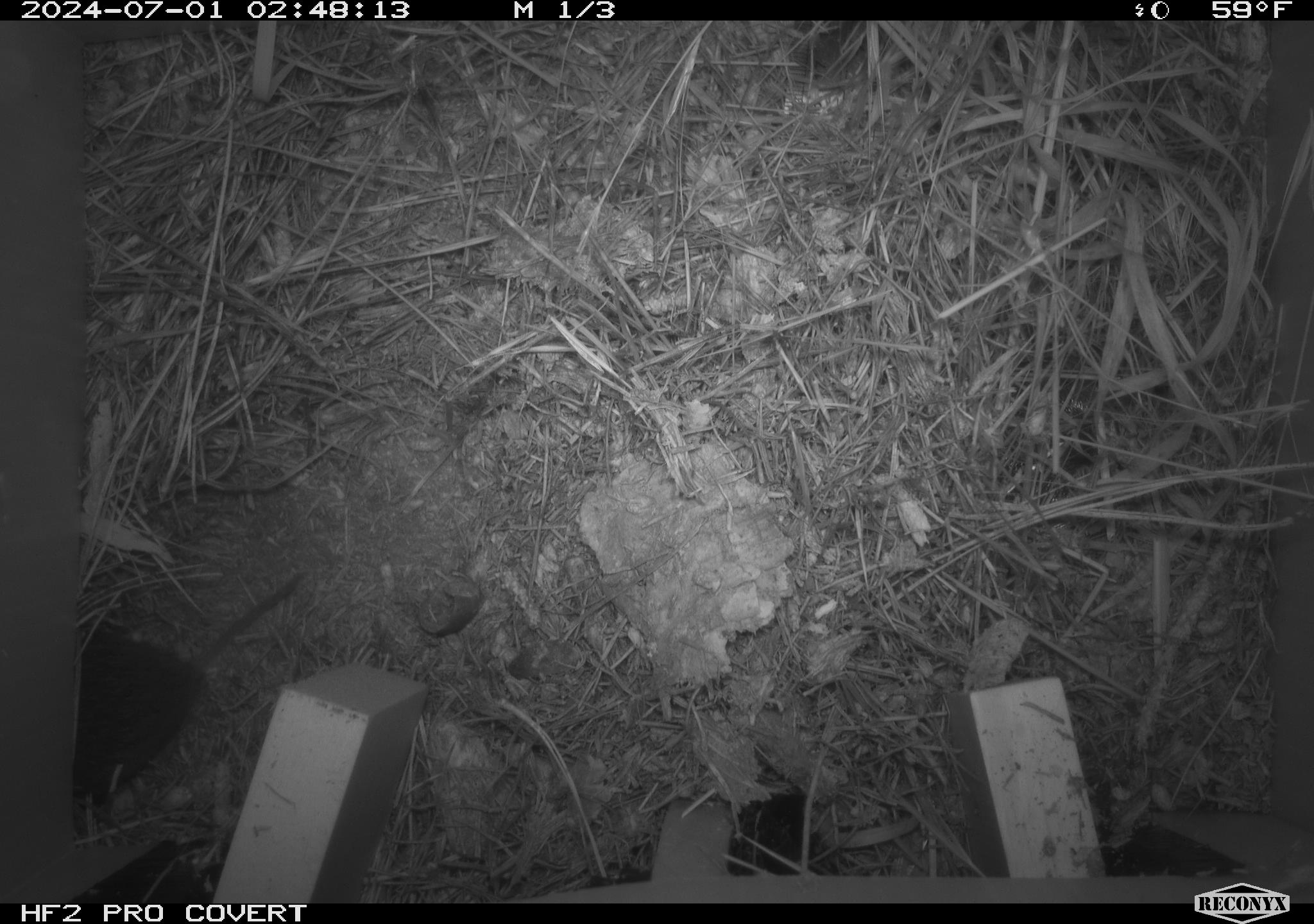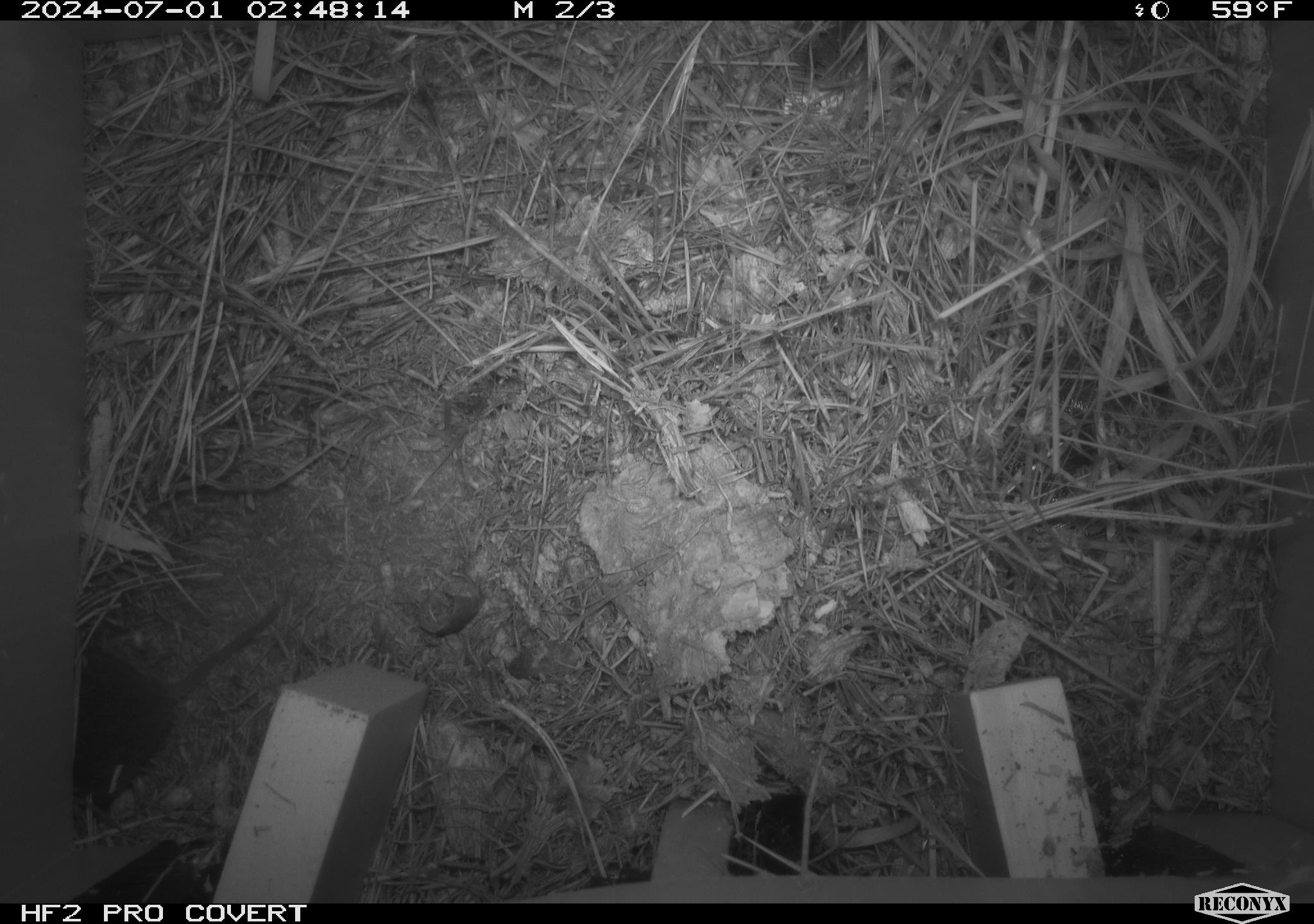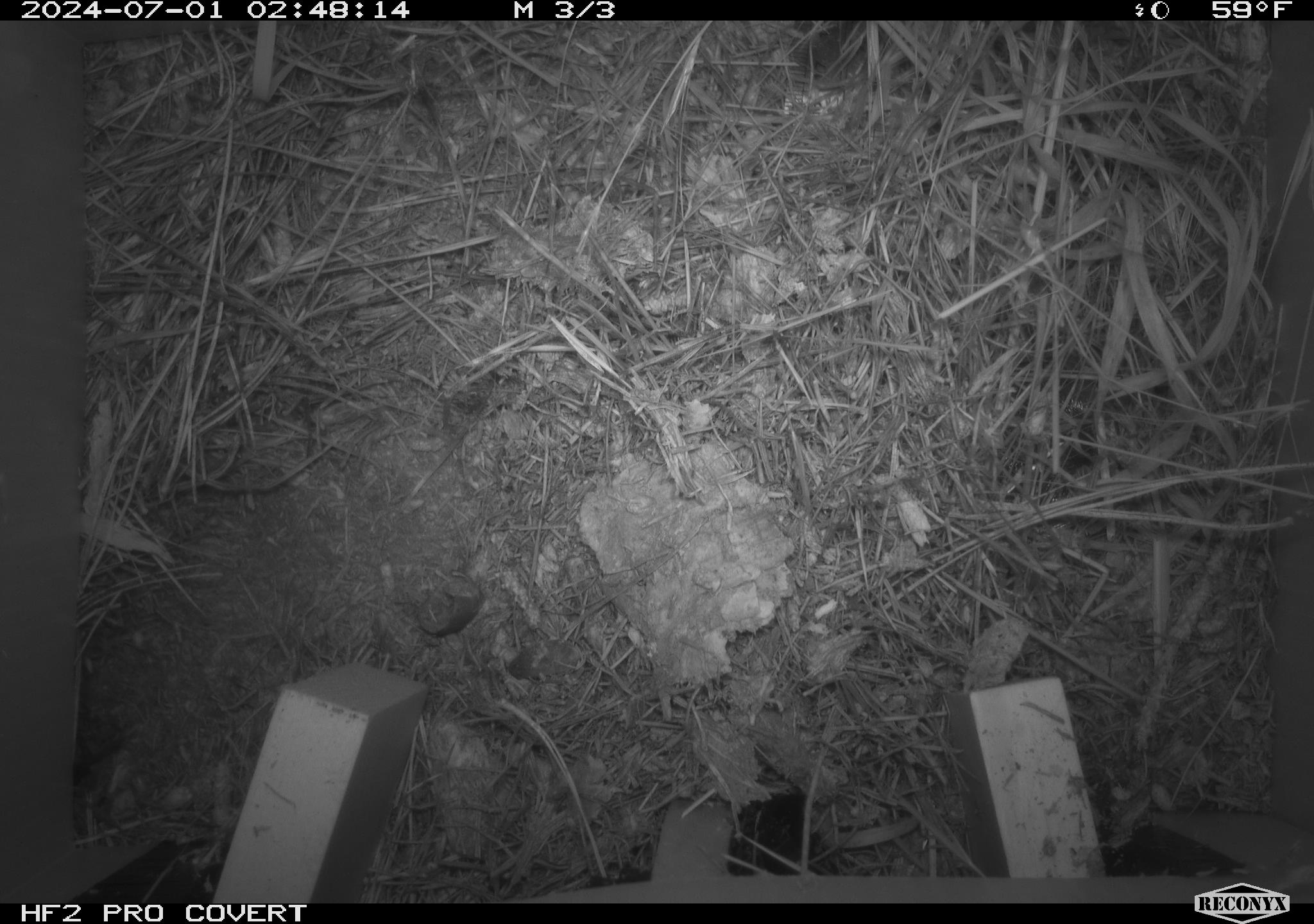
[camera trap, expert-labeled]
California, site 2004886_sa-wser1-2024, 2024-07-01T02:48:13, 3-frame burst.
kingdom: Animalia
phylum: Chordata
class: Mammalia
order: Rodentia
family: Cricetidae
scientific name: Arvicolinae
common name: voles, lemmings, and muskrats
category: arvicolinae subfamily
Arvicolinae subfamily (voles, lemmings, and muskrats) (Arvicolinae).